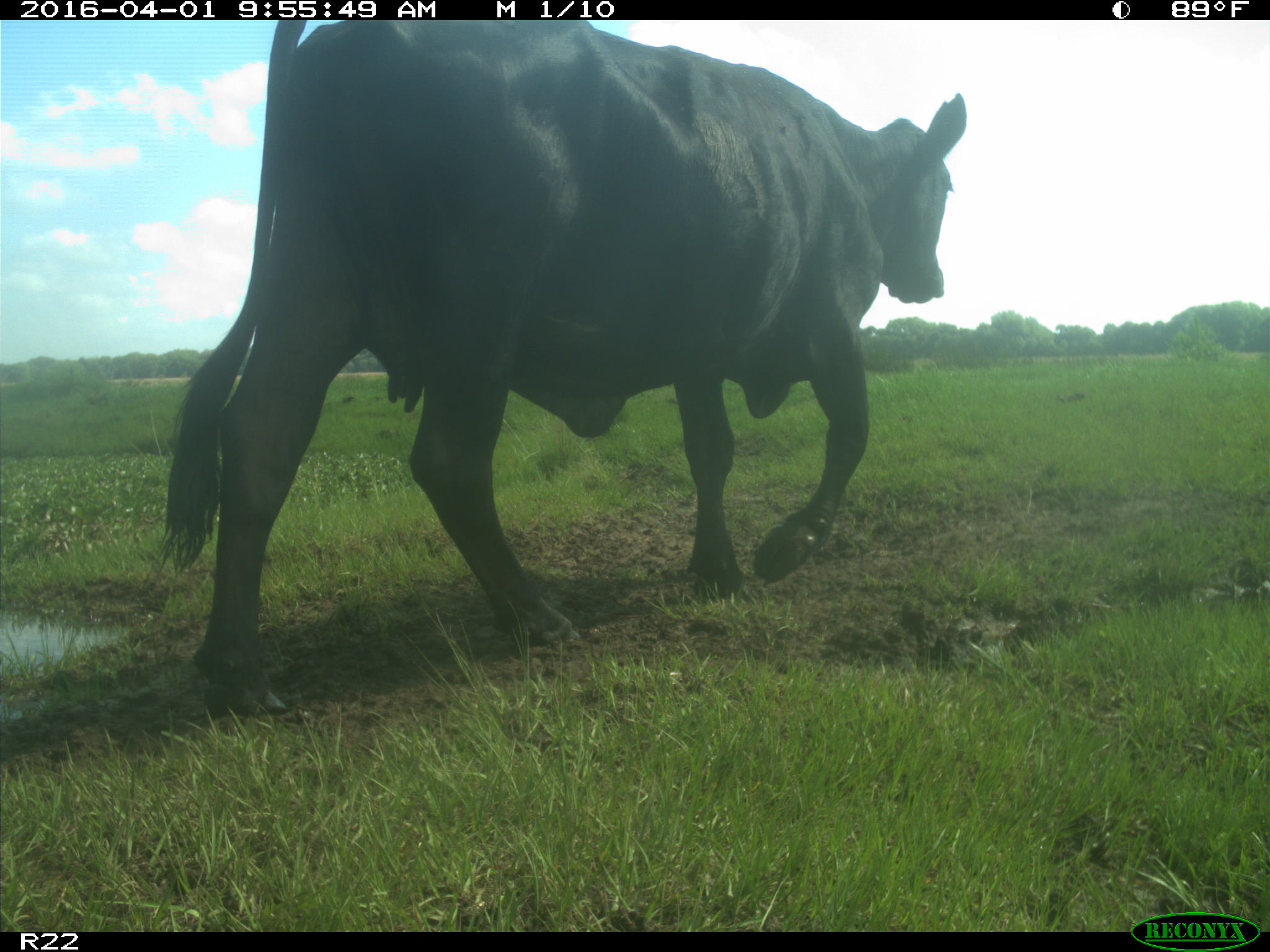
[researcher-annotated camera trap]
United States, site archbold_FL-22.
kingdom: Animalia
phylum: Chordata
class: Mammalia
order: Artiodactyla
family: Bovidae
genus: Bos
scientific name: Bos taurus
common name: domestic cow